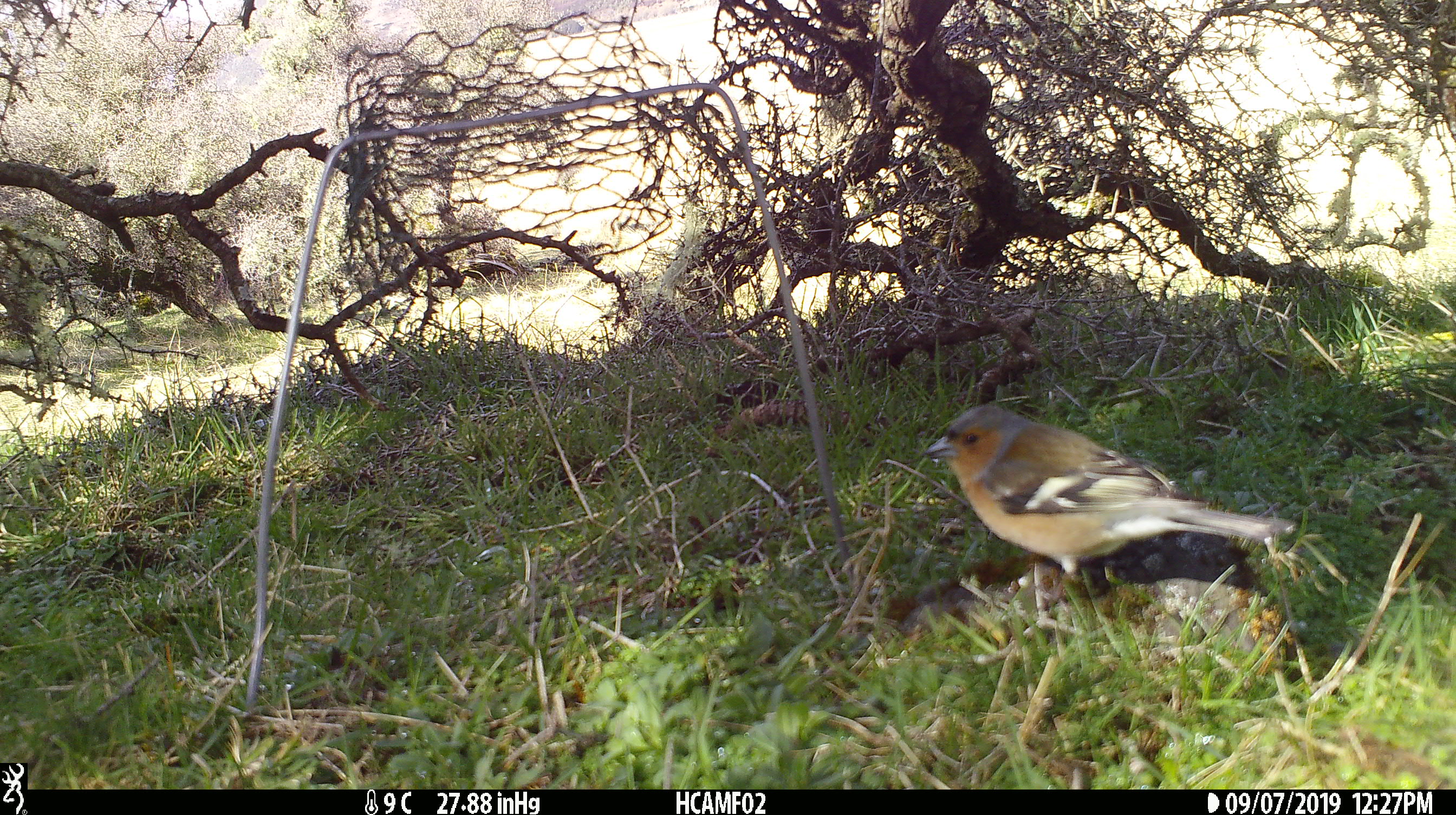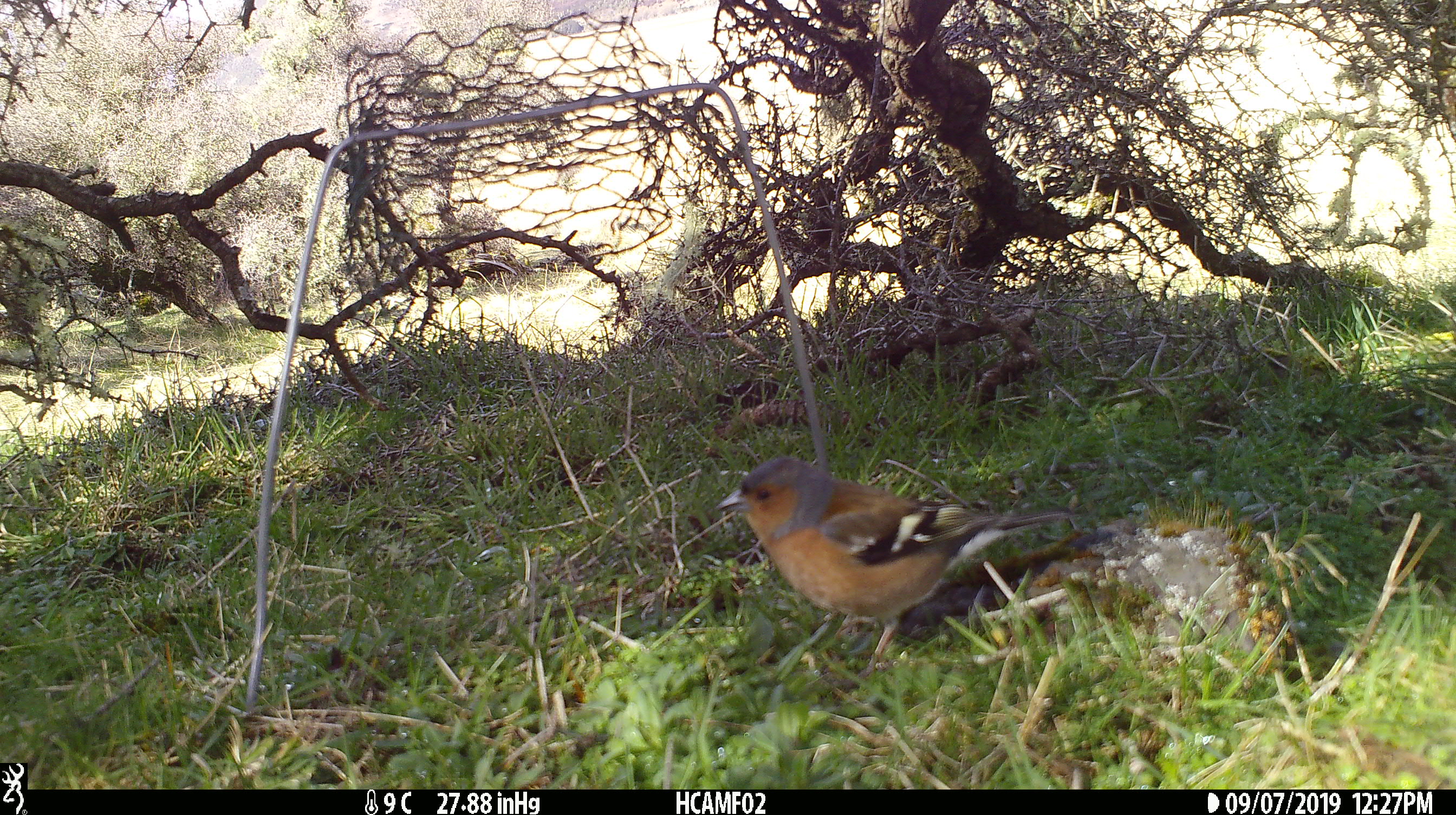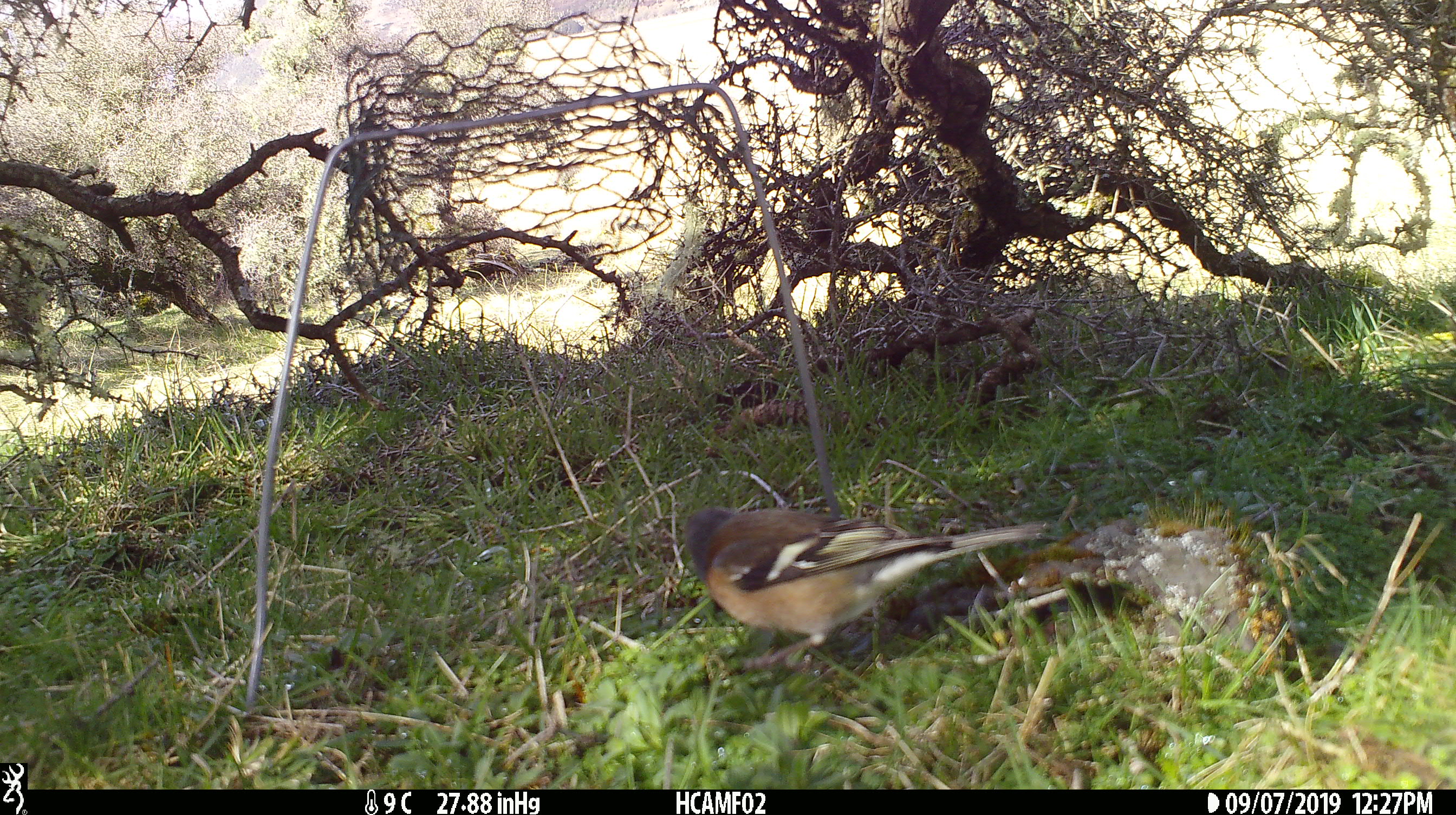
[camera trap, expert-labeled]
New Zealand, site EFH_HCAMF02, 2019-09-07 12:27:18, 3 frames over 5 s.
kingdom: Animalia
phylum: Chordata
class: Aves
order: Passeriformes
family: Fringillidae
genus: Fringilla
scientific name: Fringilla coelebs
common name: common chaffinch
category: chaffinch